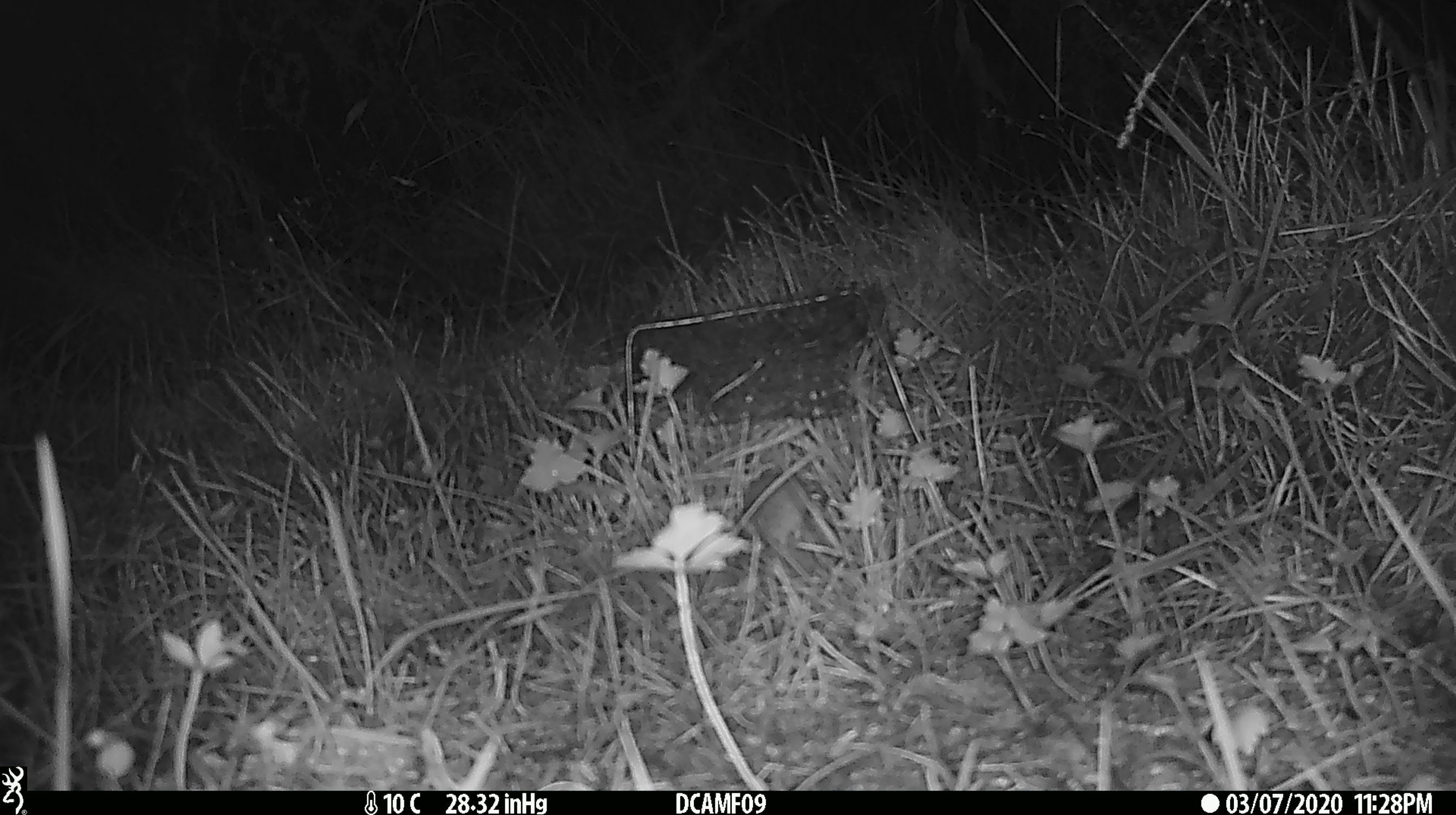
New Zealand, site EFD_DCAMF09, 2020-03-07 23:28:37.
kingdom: Animalia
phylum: Chordata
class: Mammalia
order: Rodentia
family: Muridae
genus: Mus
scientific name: Mus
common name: mouse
Mouse (Mus).